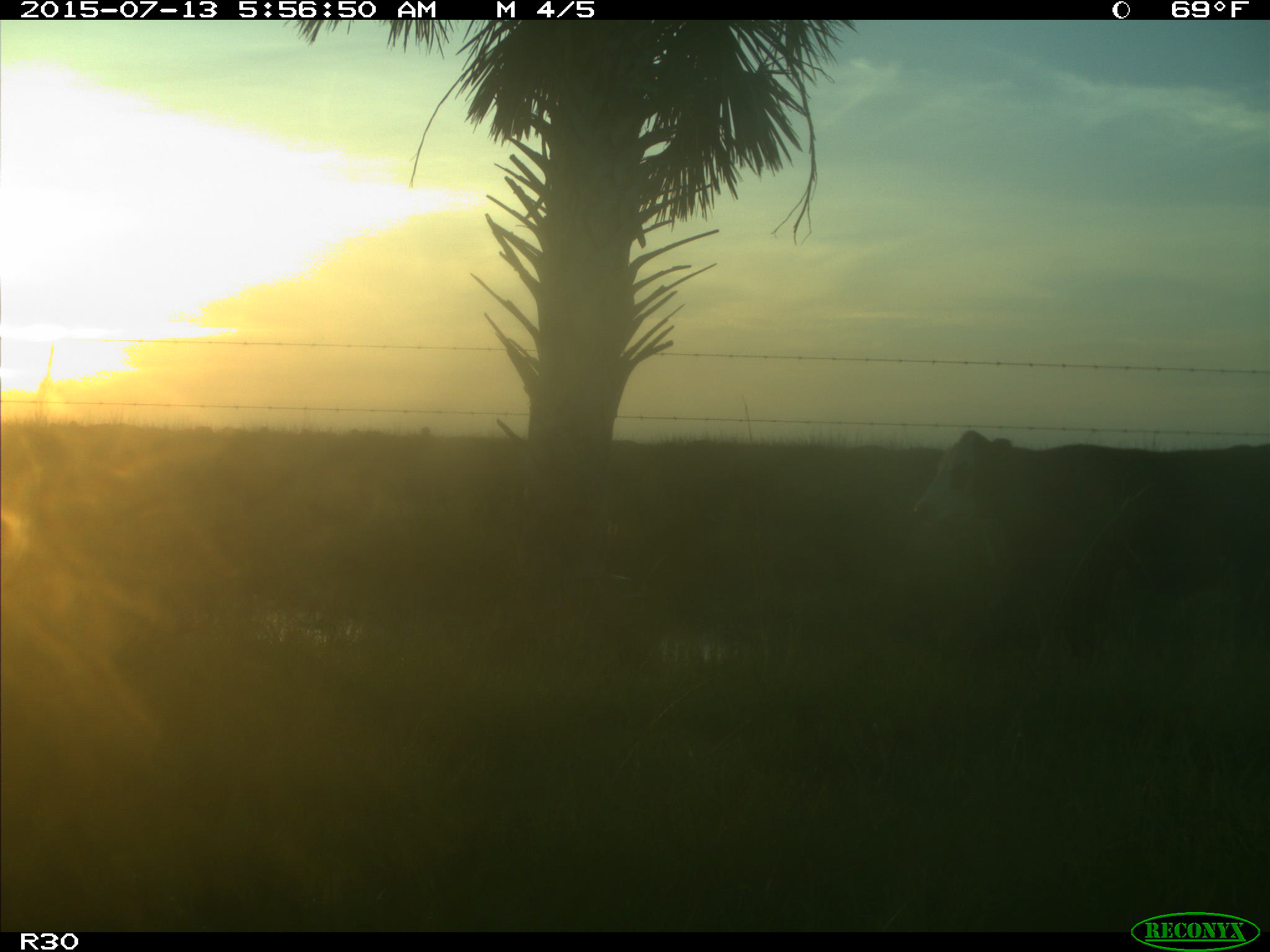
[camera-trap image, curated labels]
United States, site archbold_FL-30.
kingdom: Animalia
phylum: Chordata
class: Mammalia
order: Artiodactyla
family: Bovidae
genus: Bos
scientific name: Bos taurus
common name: domestic cow